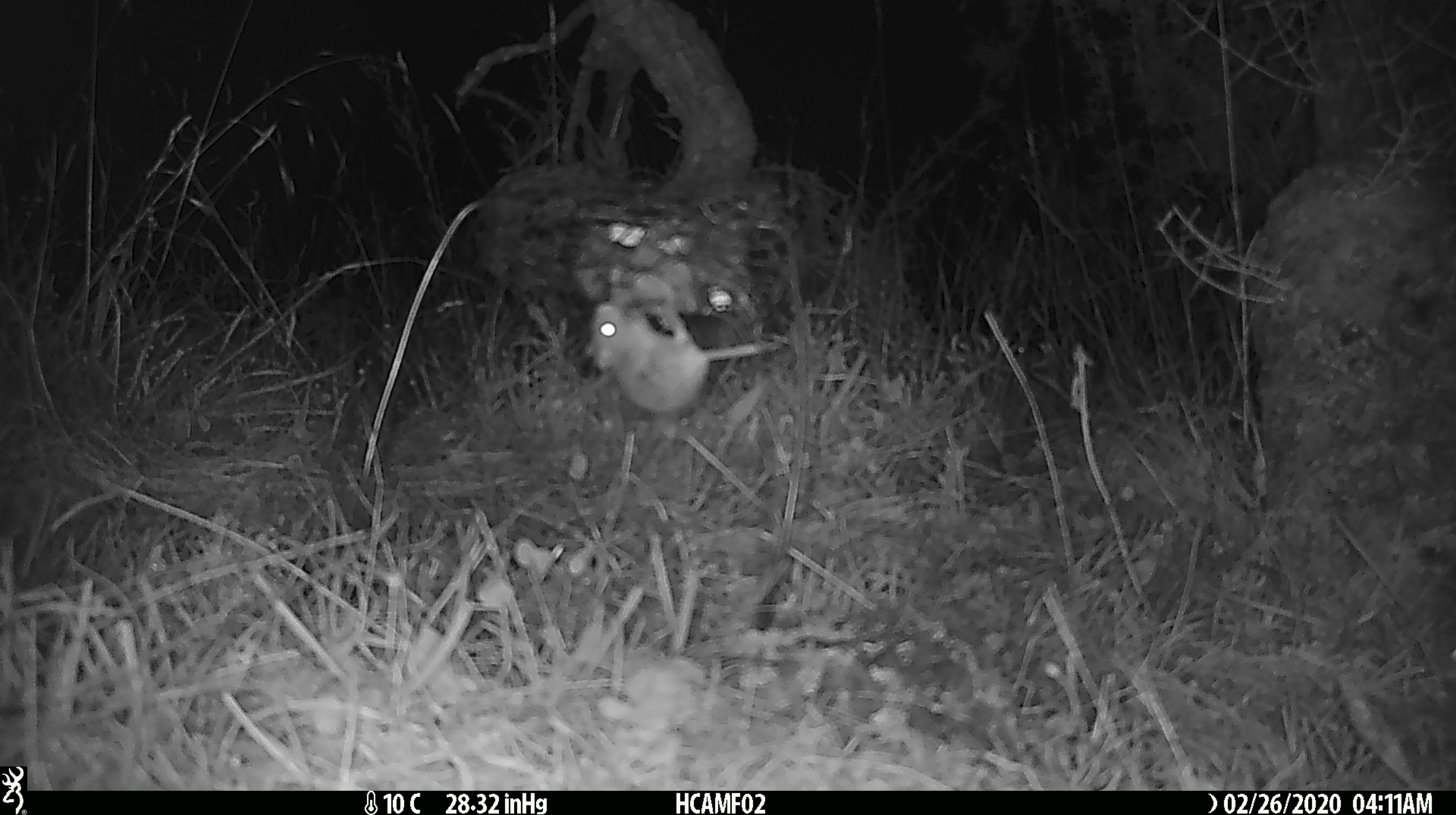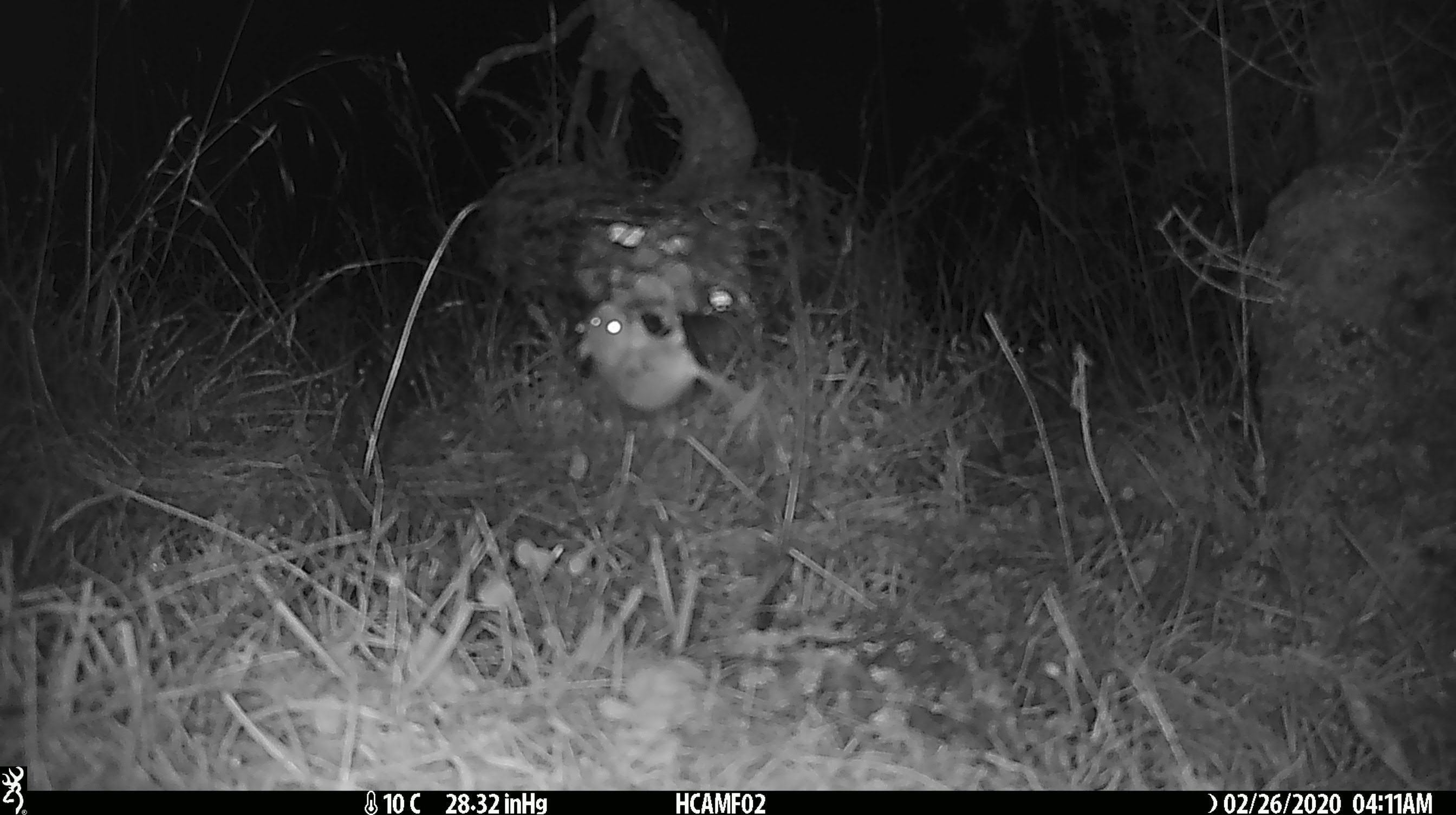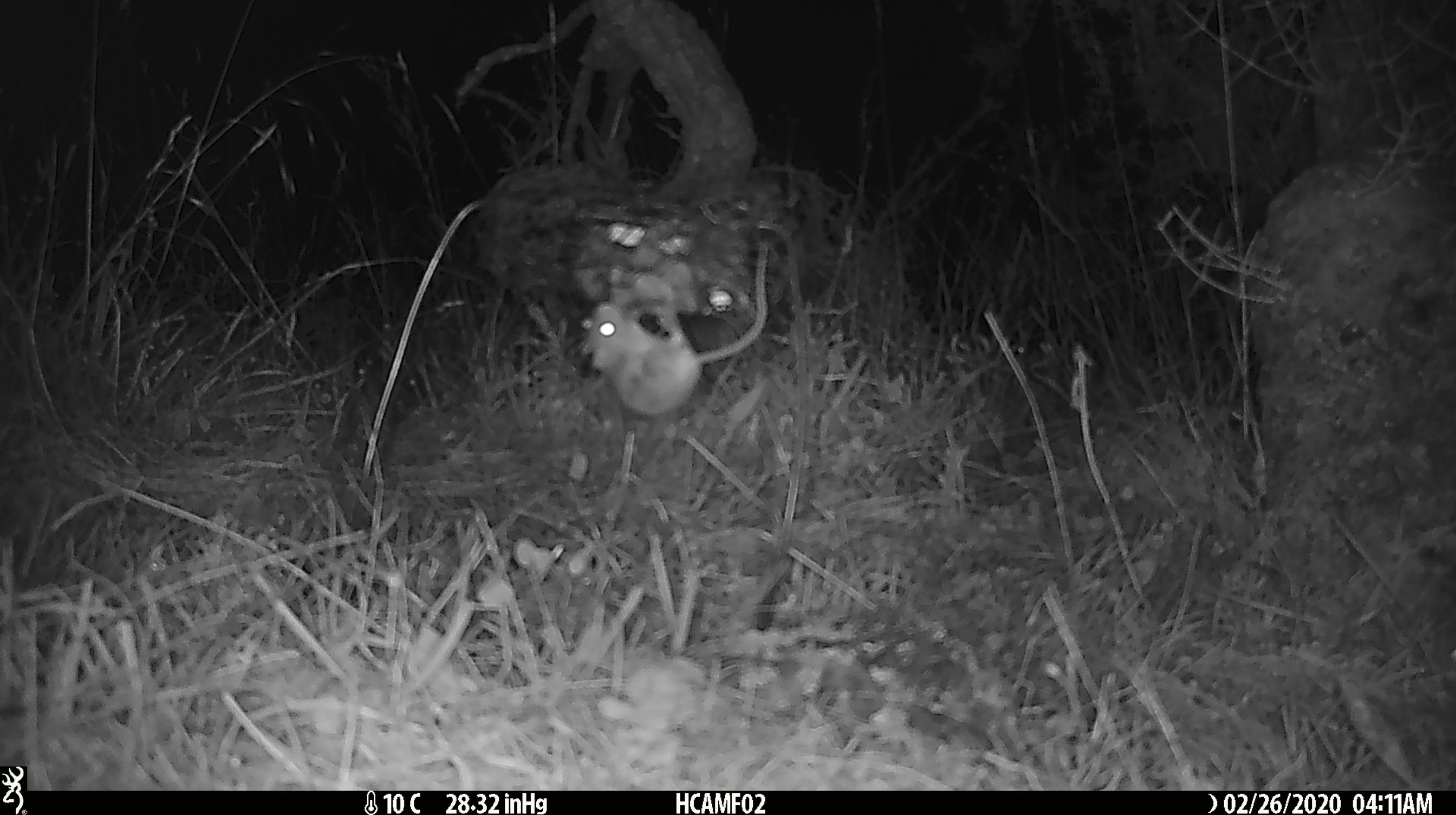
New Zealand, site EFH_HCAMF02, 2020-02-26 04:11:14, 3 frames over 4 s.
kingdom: Animalia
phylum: Chordata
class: Mammalia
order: Rodentia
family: Muridae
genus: Mus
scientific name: Mus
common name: mouse